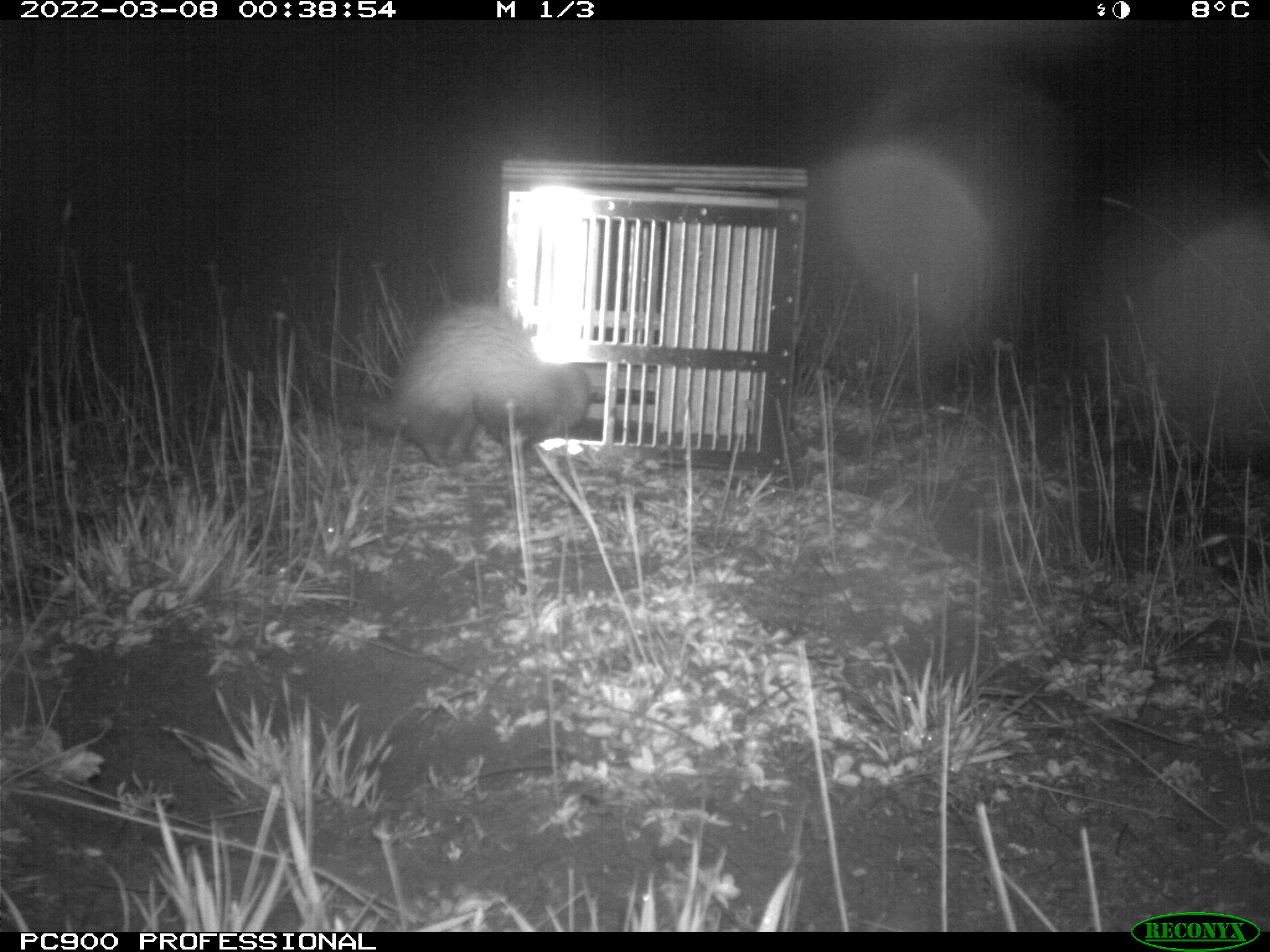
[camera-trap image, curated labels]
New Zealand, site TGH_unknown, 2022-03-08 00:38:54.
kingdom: Animalia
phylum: Chordata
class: Mammalia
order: Carnivora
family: Mustelidae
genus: Mustela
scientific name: Mustela furo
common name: ferret